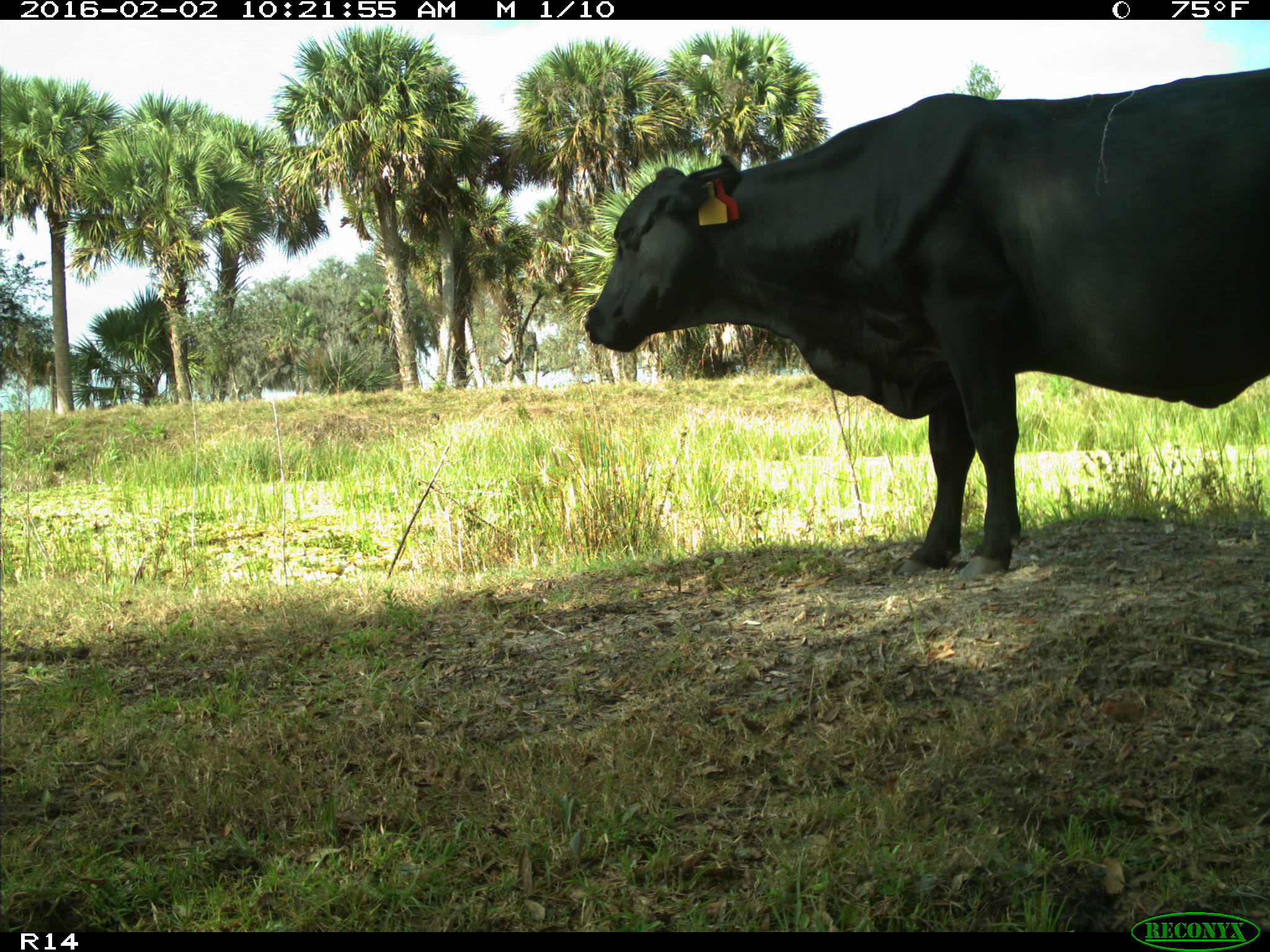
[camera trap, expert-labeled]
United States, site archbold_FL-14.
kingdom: Animalia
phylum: Chordata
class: Mammalia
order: Artiodactyla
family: Bovidae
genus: Bos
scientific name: Bos taurus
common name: domestic cow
Bos taurus (domestic cow).